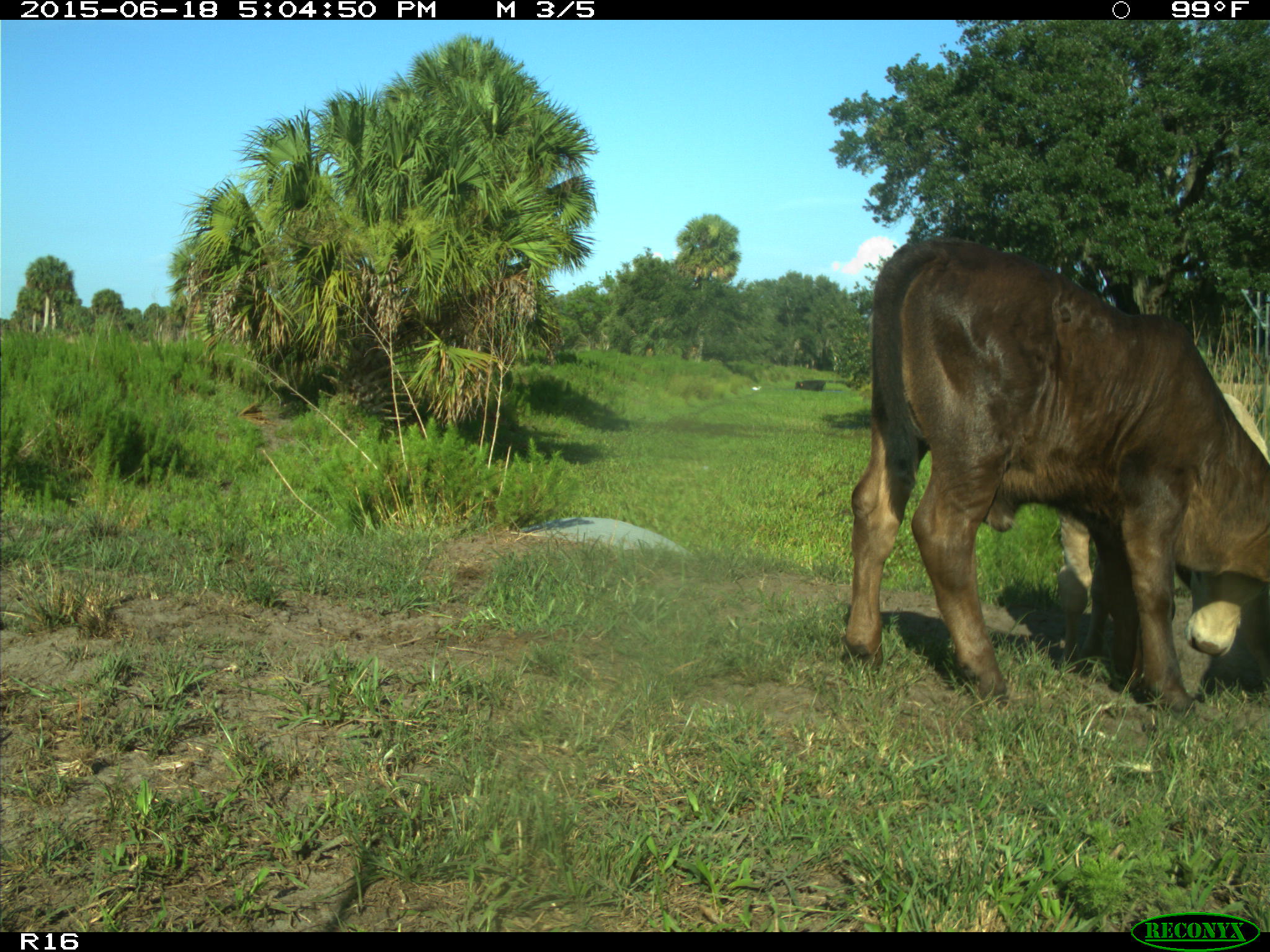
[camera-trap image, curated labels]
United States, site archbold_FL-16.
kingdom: Animalia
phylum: Chordata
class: Mammalia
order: Artiodactyla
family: Bovidae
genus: Bos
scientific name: Bos taurus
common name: domestic cow